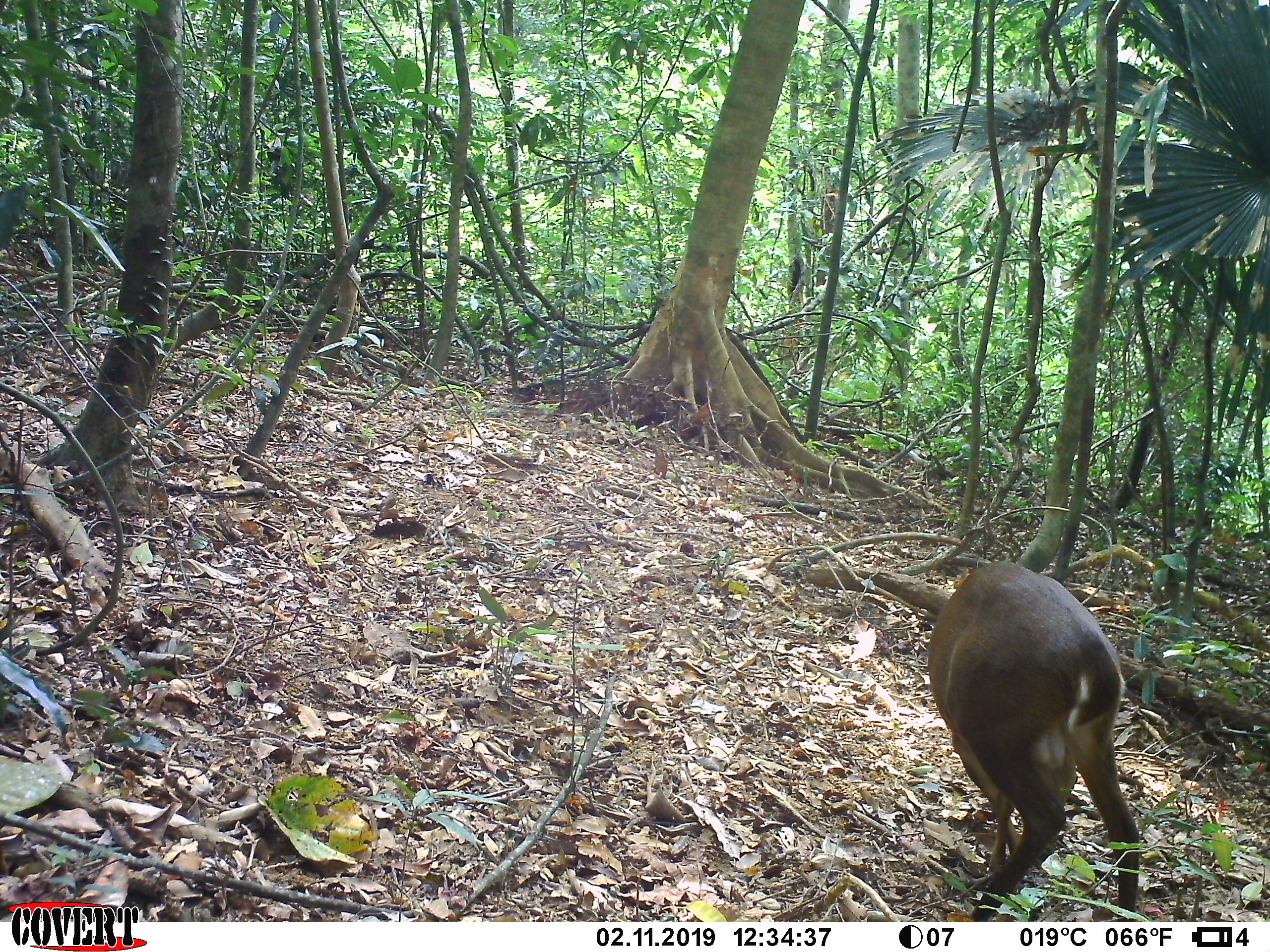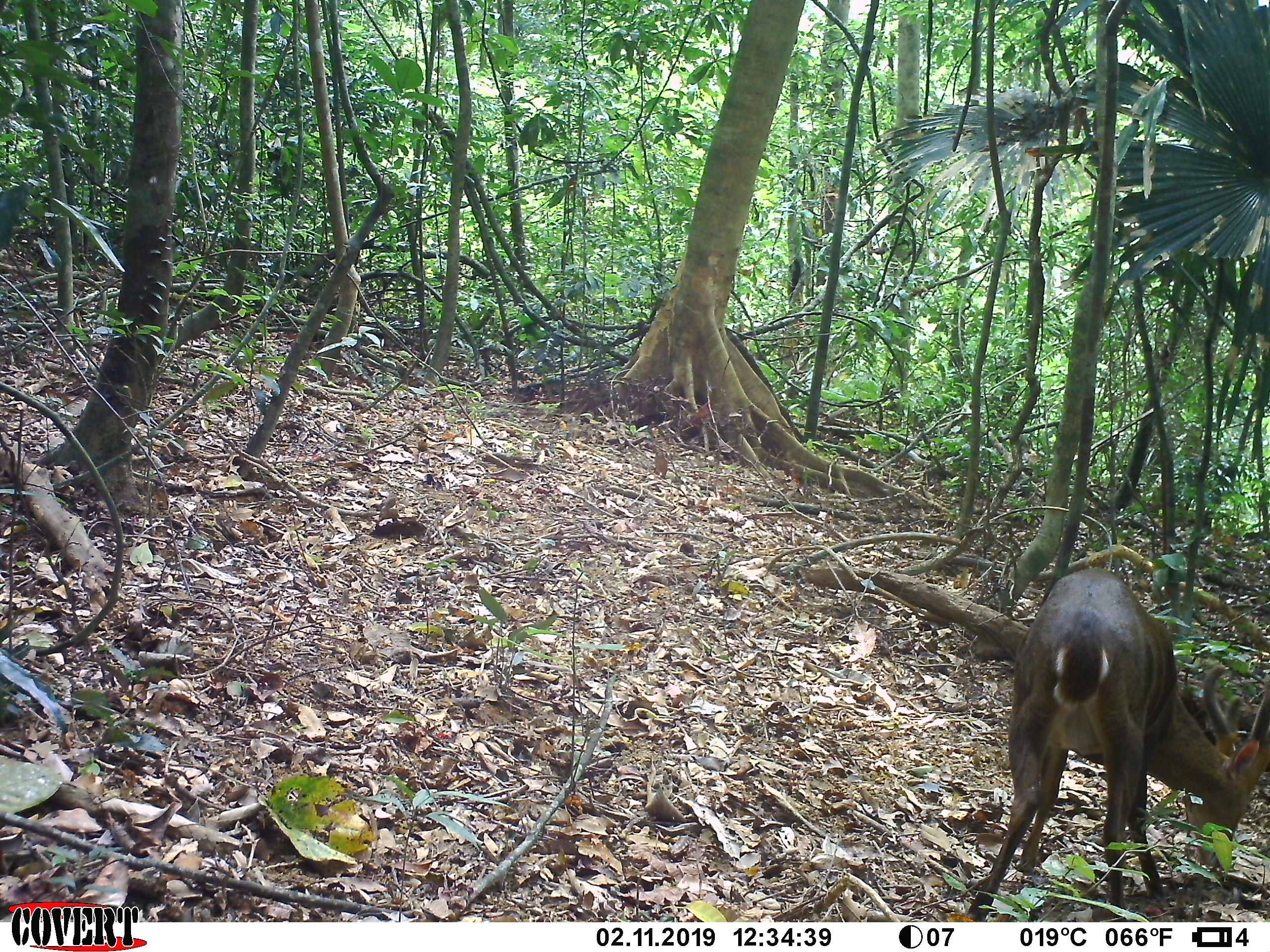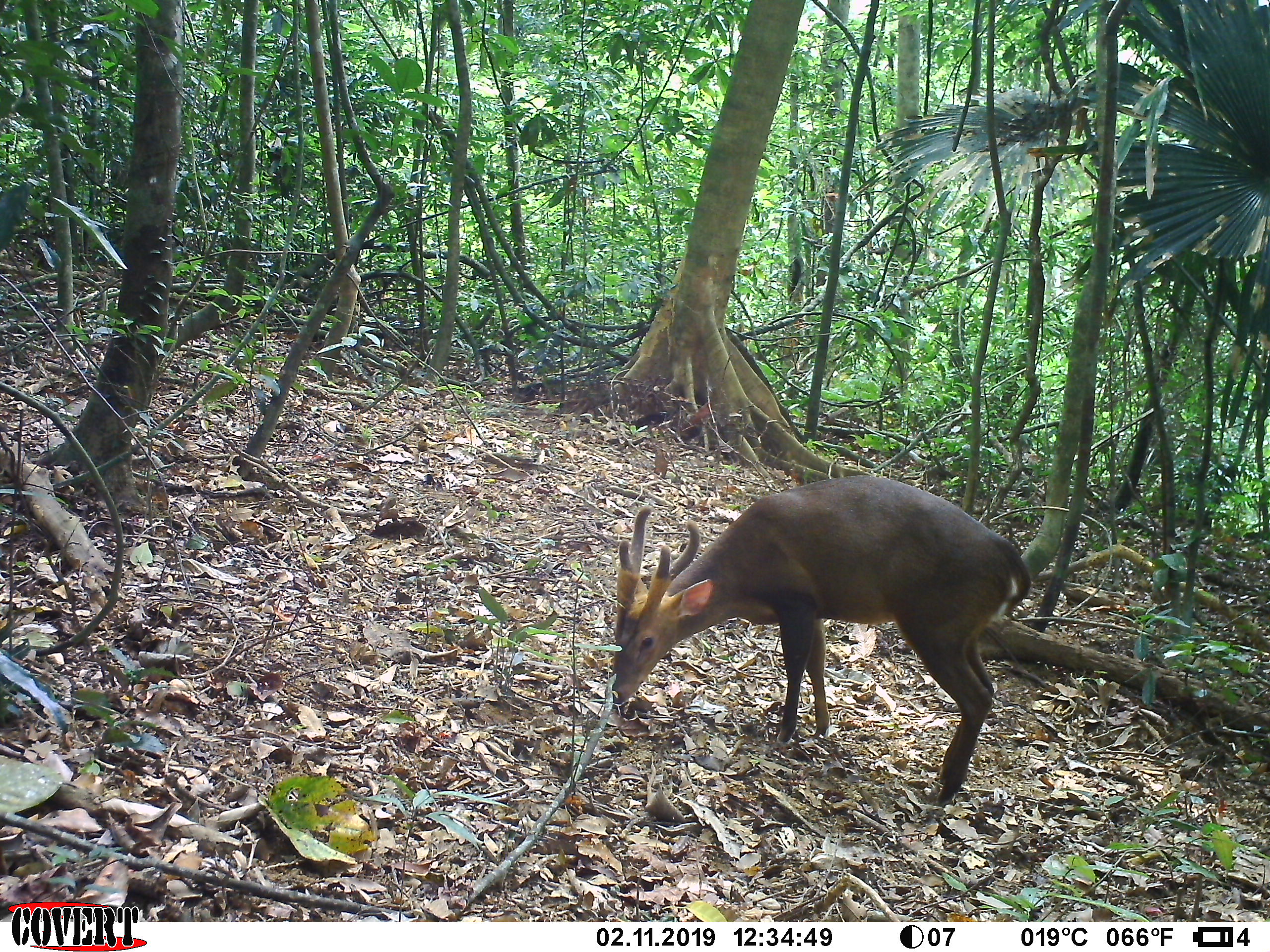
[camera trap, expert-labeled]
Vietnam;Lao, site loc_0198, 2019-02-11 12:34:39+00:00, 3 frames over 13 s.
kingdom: Animalia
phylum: Chordata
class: Mammalia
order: Artiodactyla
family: Cervidae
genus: Muntiacus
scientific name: Muntiacus vuquangensis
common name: large-antlered muntjac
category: large antlered muntjac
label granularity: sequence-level